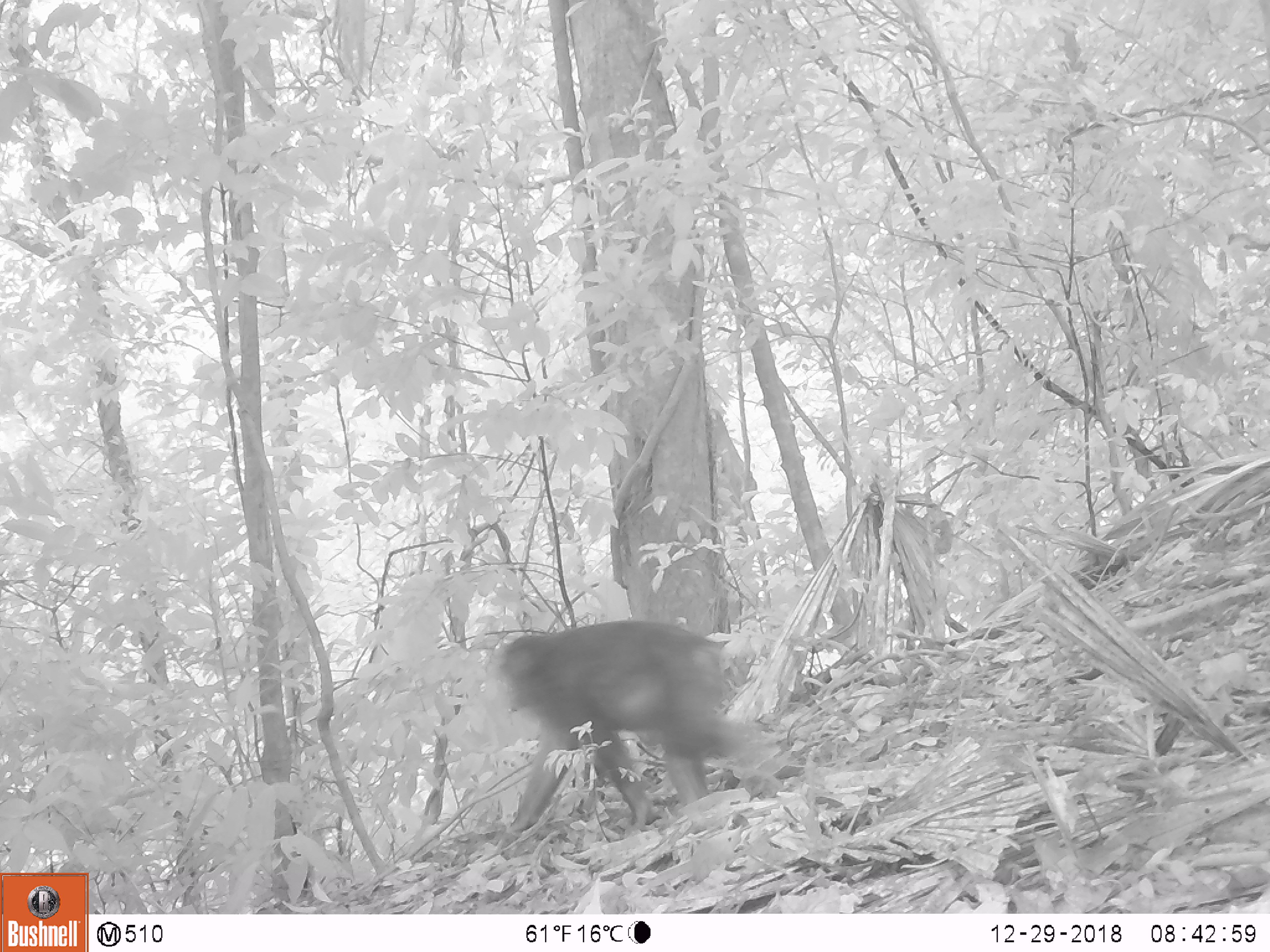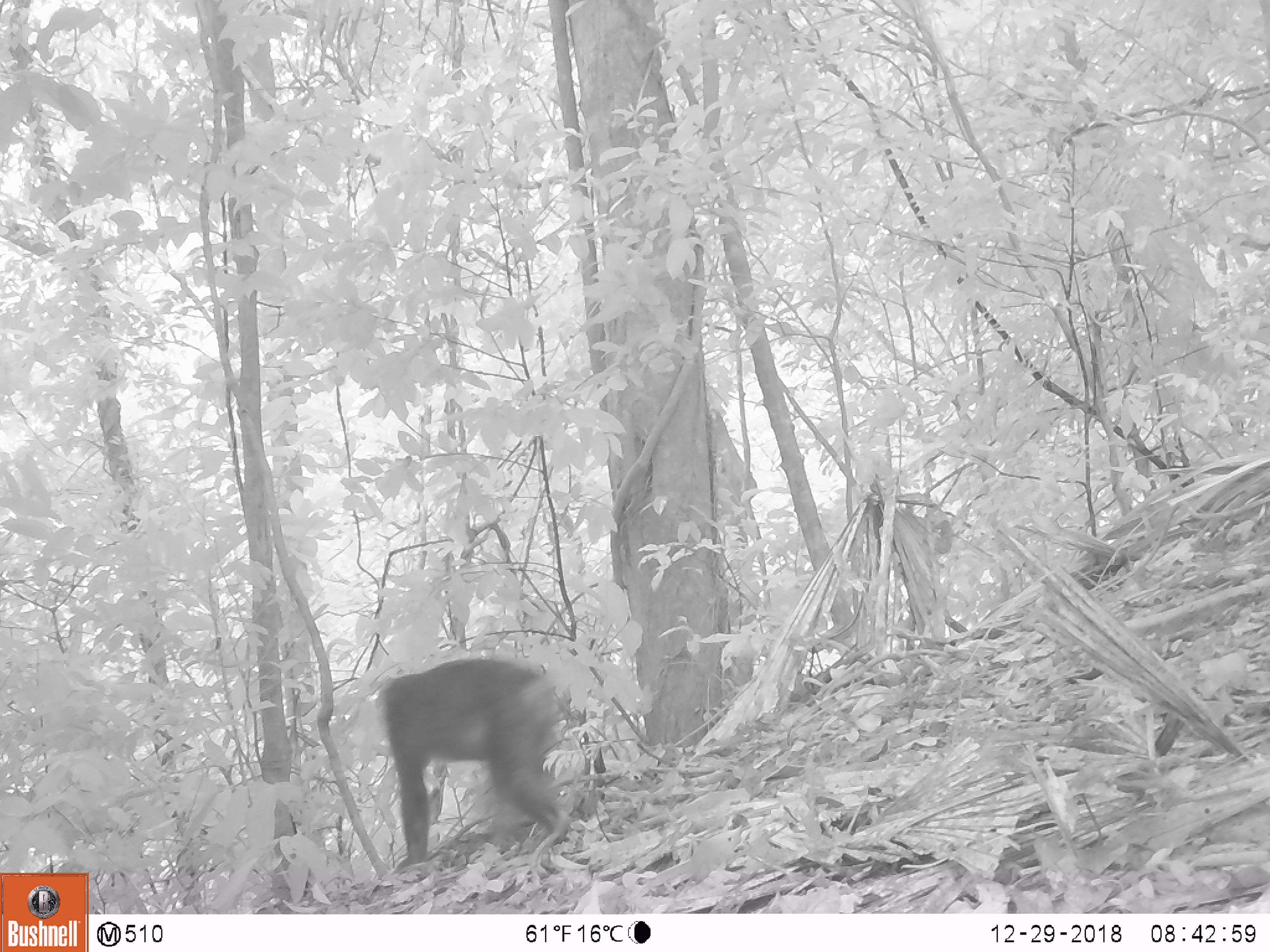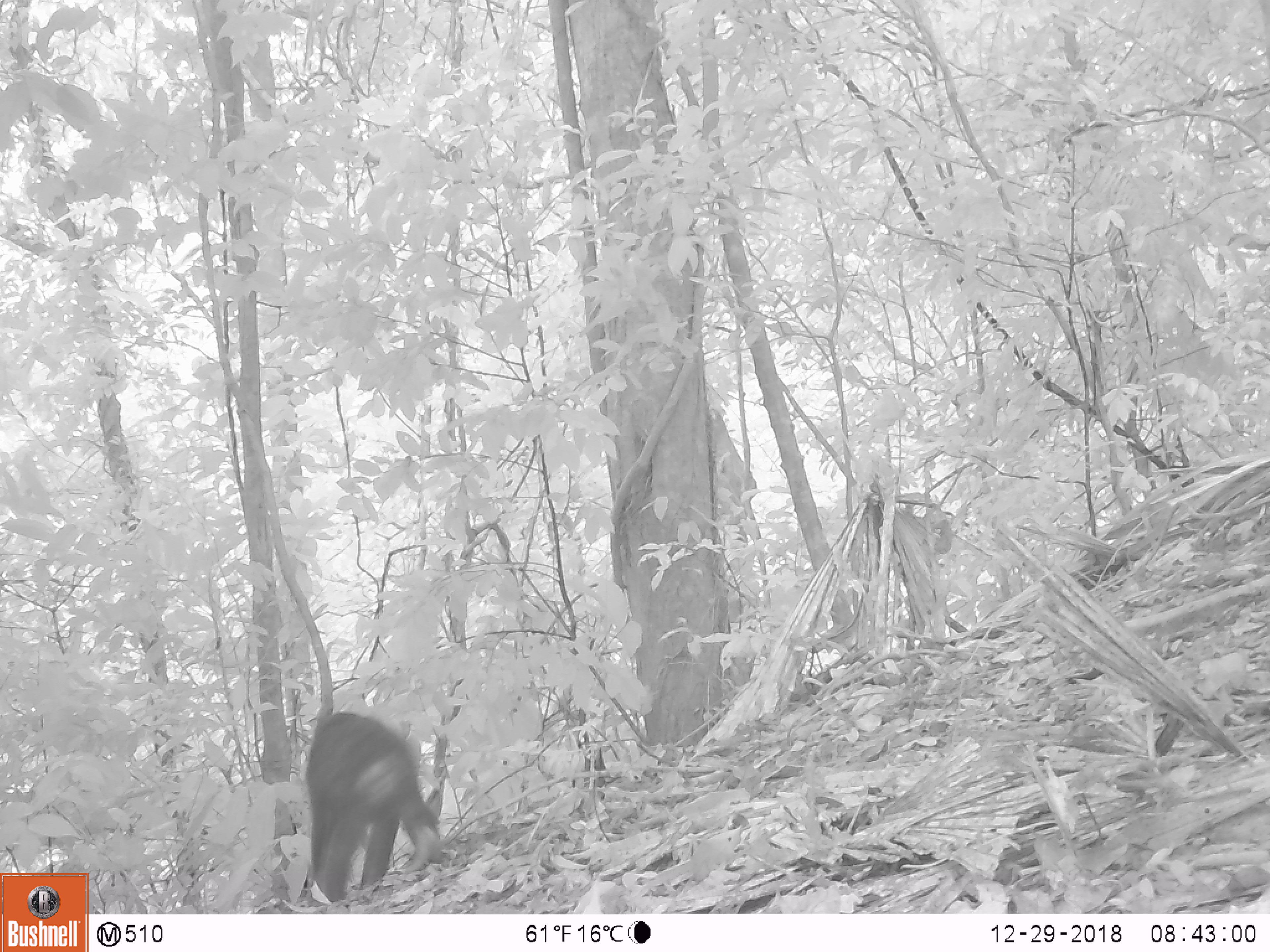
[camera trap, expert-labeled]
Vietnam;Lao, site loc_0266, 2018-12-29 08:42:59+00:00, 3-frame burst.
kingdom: Animalia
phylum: Chordata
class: Mammalia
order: Primates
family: Cercopithecidae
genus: Macaca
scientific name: Macaca arctoides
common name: stump-tailed macaque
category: stump tailed macaque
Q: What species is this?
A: Stump tailed macaque (stump-tailed macaque) (Macaca arctoides).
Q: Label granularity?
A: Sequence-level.